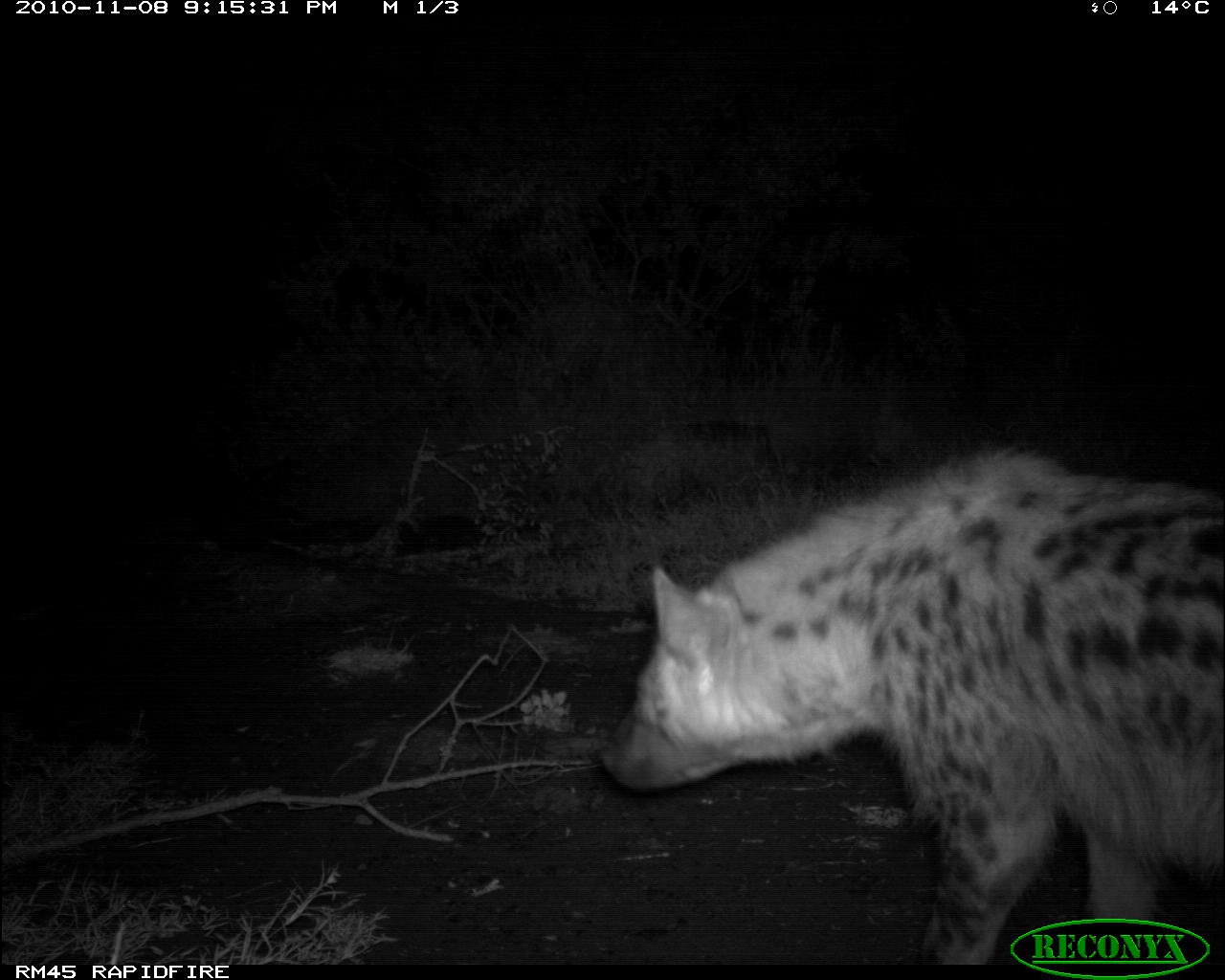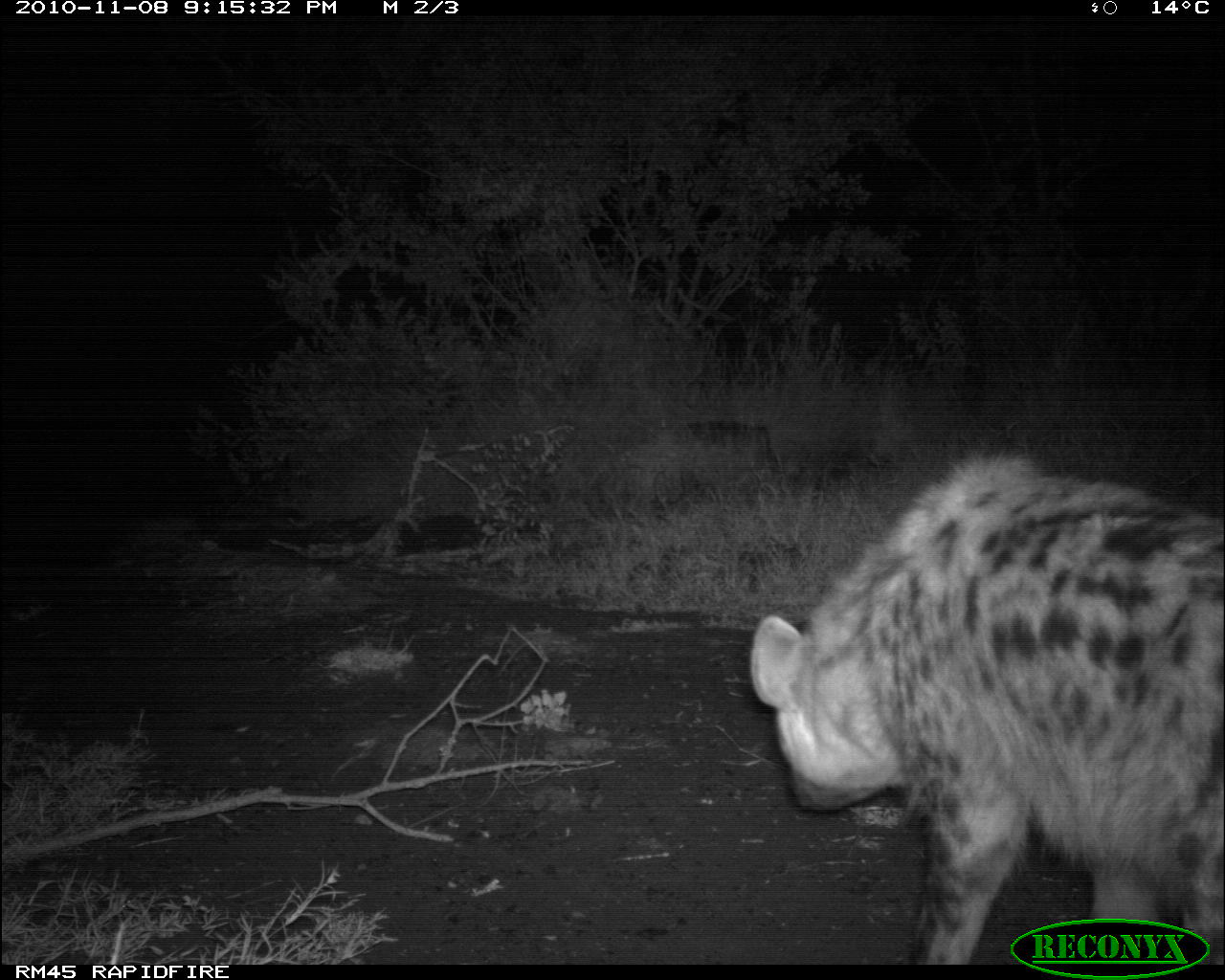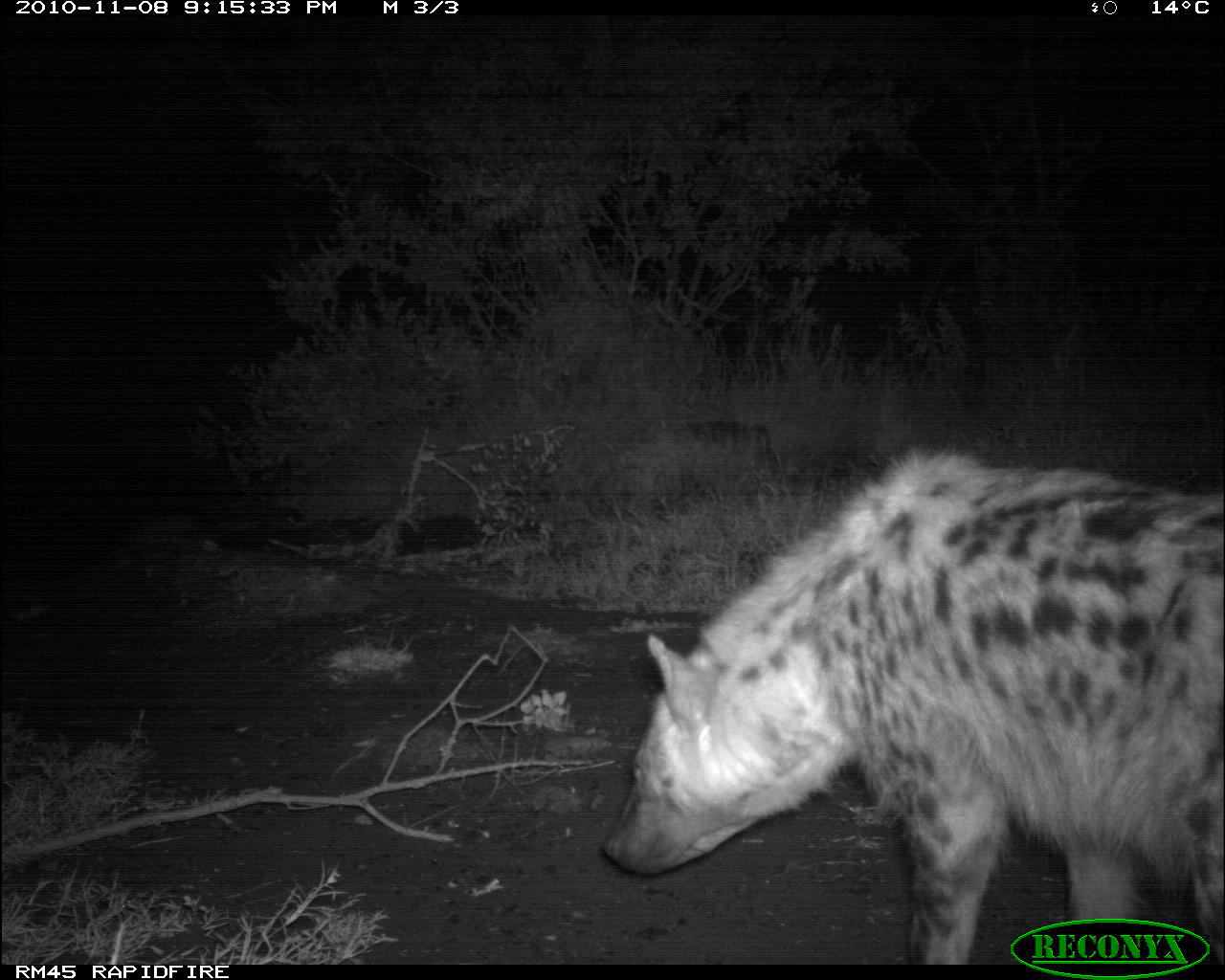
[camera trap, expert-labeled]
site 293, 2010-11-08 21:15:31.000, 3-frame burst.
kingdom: Animalia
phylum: Chordata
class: Mammalia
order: Carnivora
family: Hyaenidae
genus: Crocuta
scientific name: Crocuta crocuta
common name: spotted hyena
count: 1